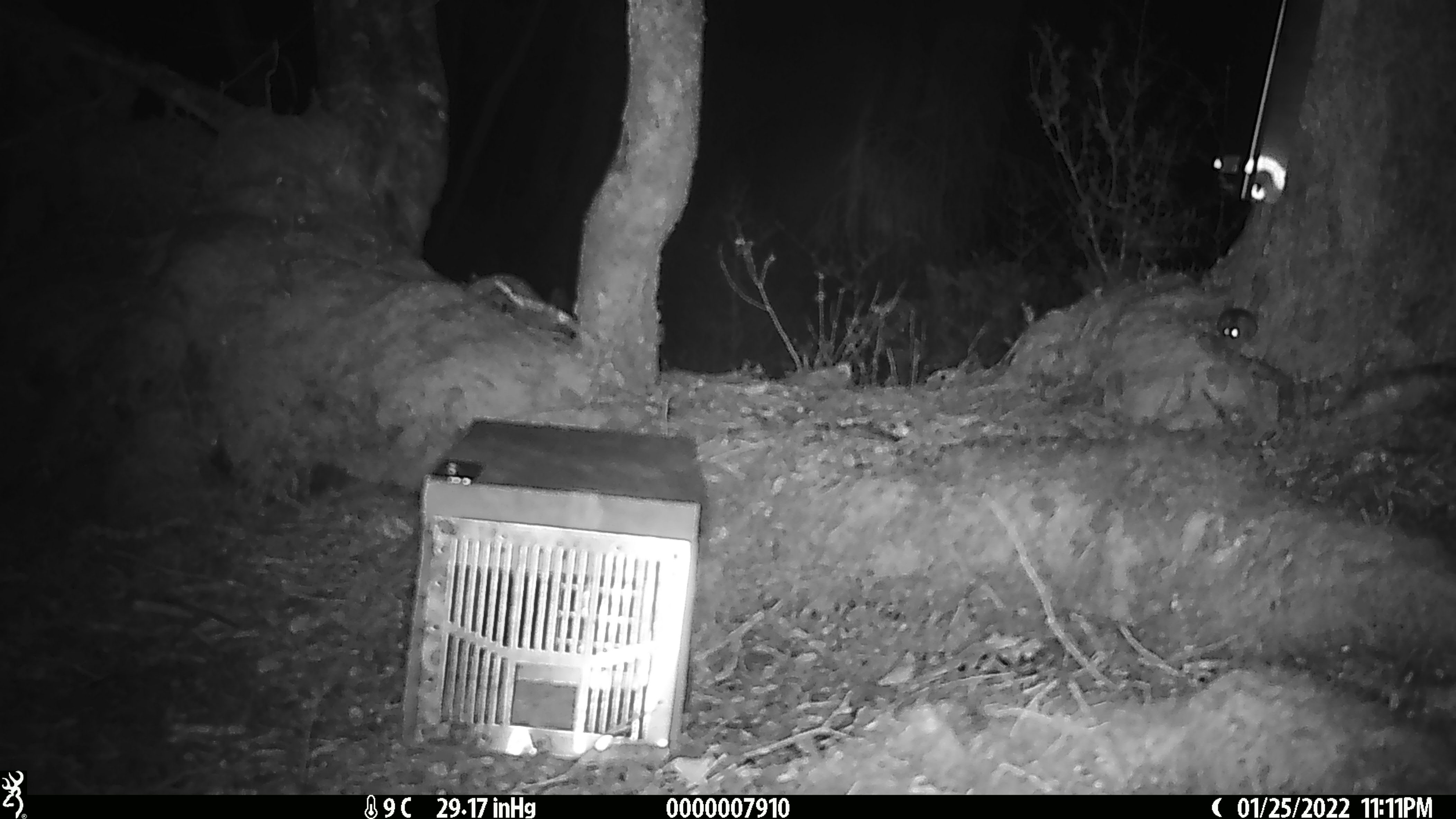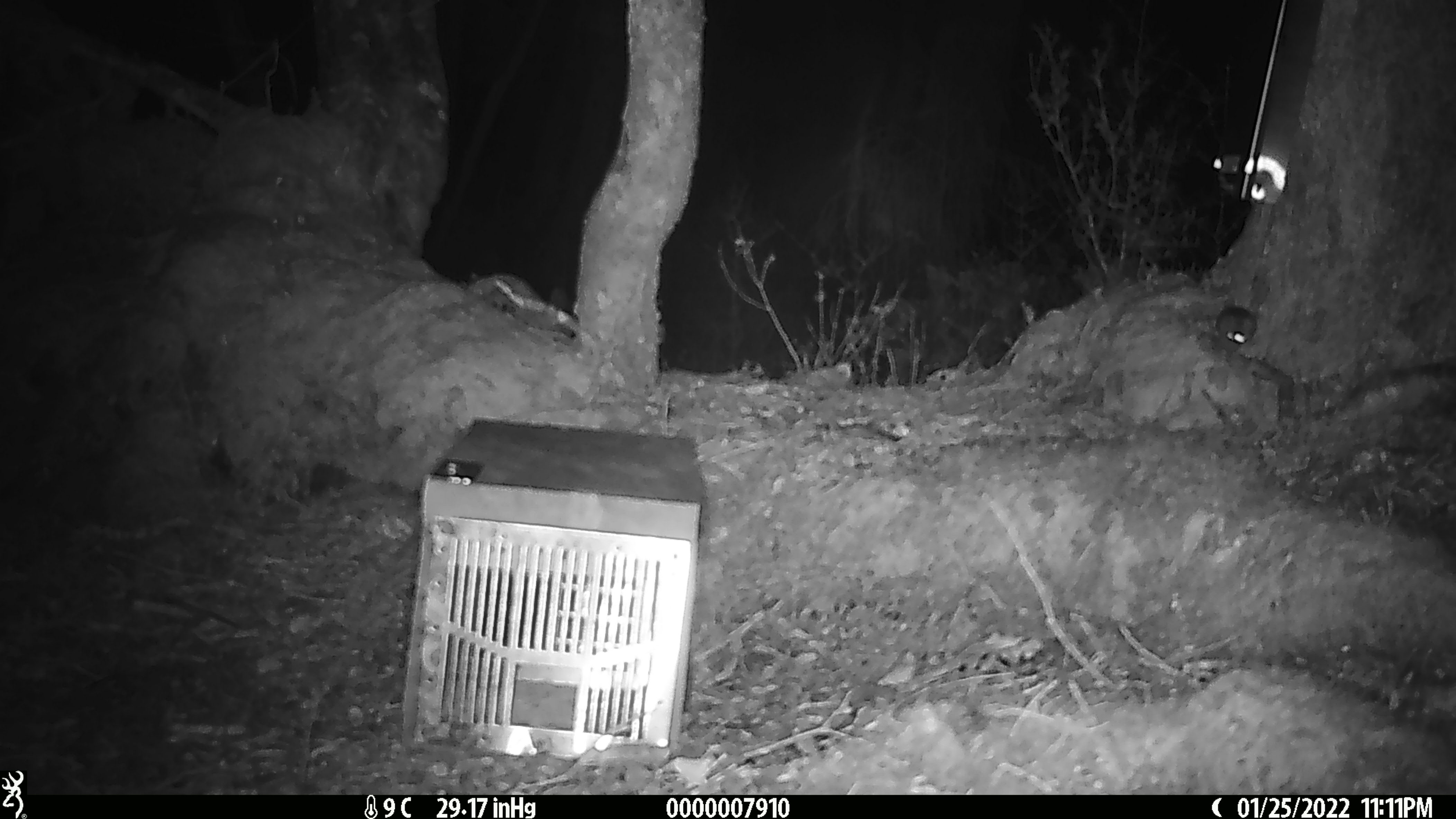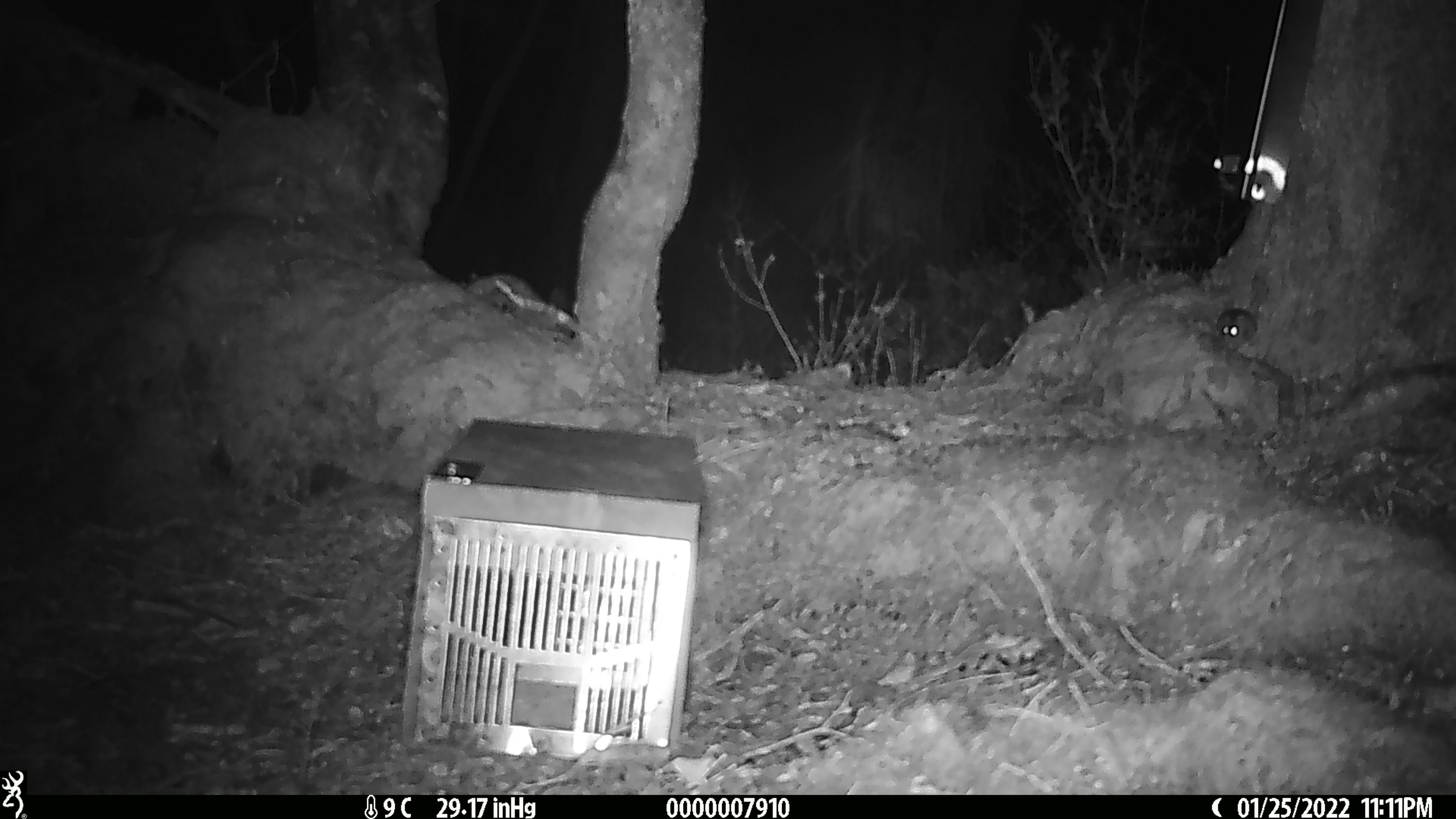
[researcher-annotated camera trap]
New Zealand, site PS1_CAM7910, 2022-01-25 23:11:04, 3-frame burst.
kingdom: Animalia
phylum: Chordata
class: Mammalia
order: Rodentia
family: Muridae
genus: Mus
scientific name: Mus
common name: mouse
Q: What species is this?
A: Mouse (Mus).